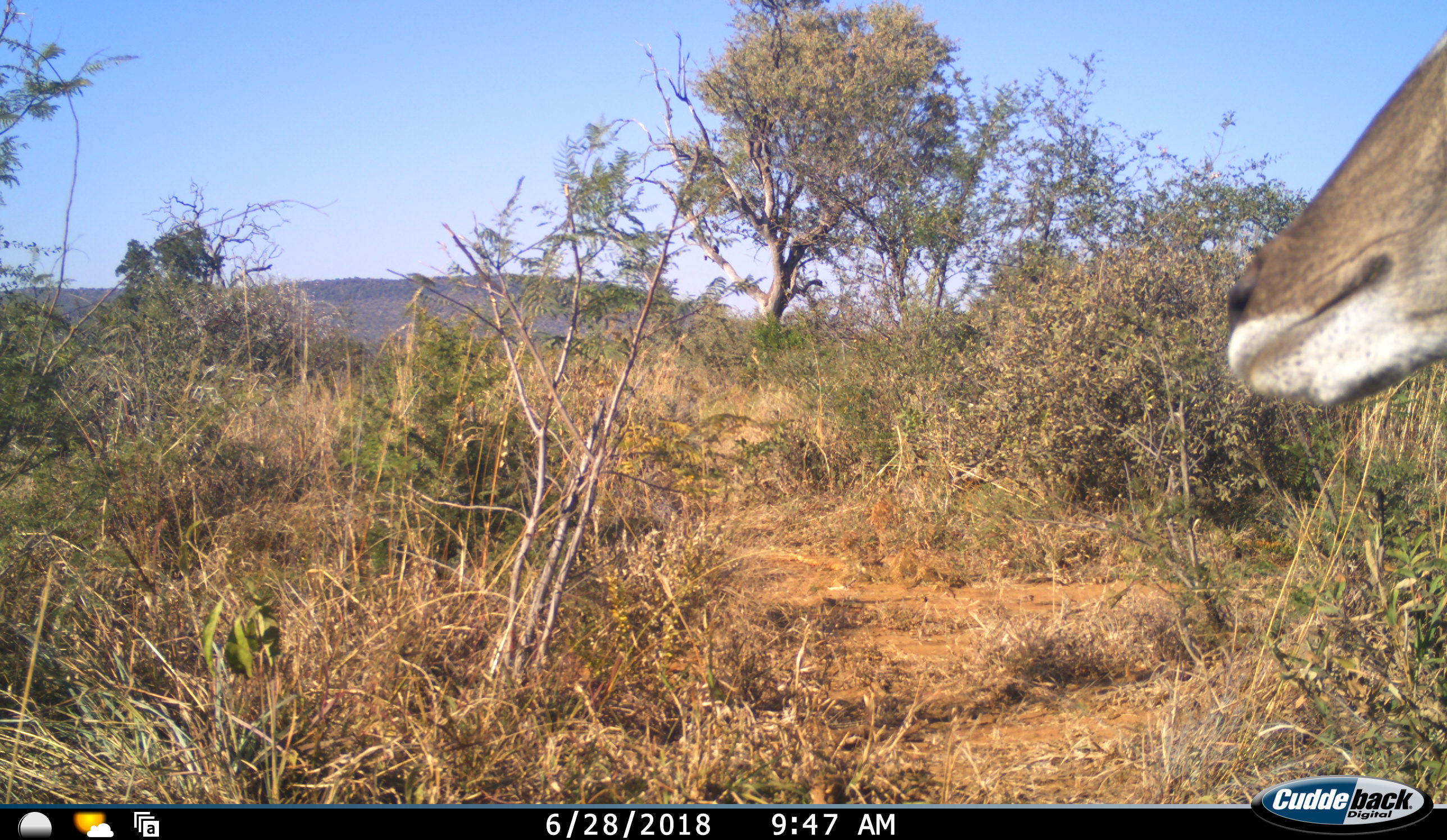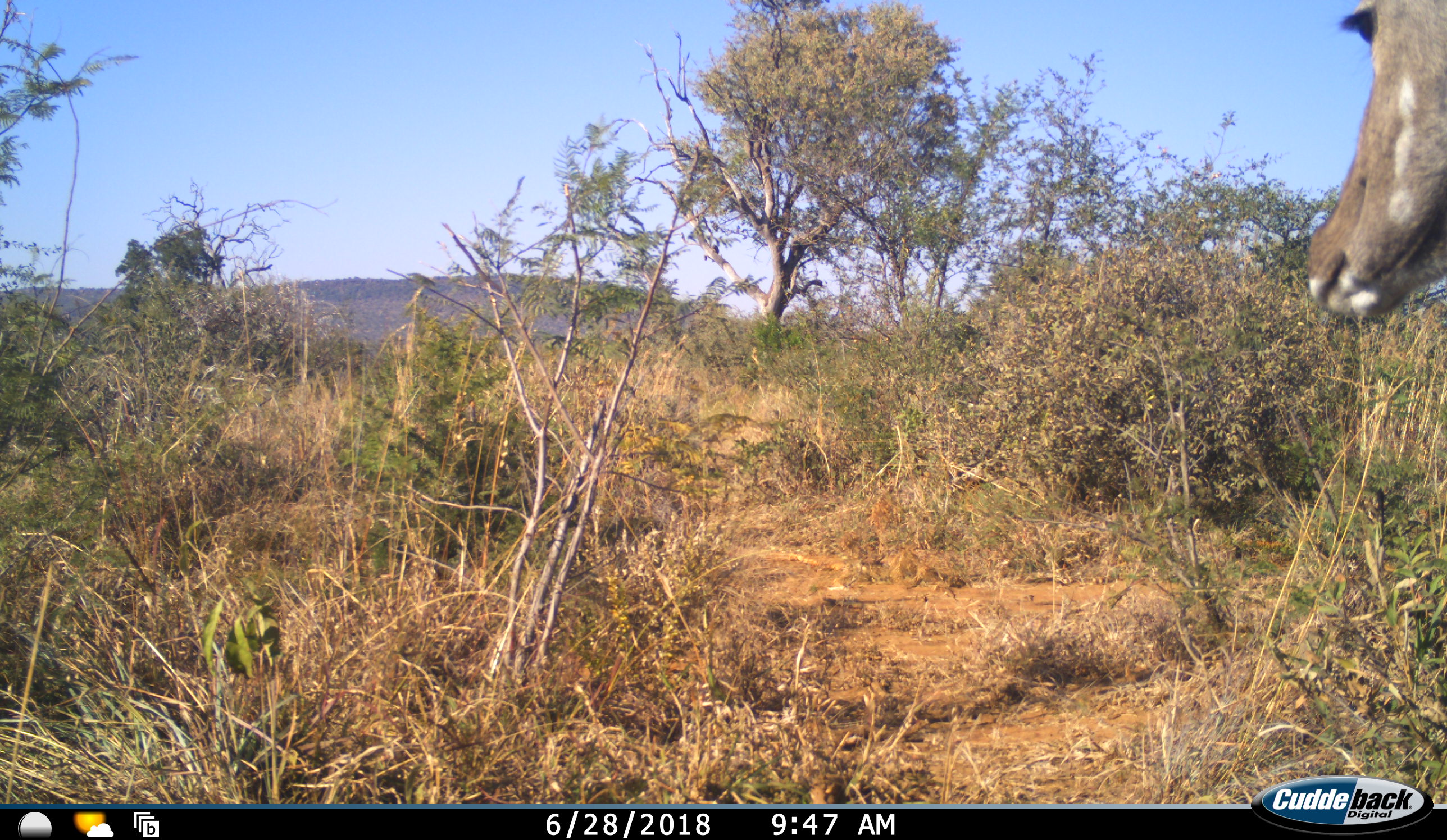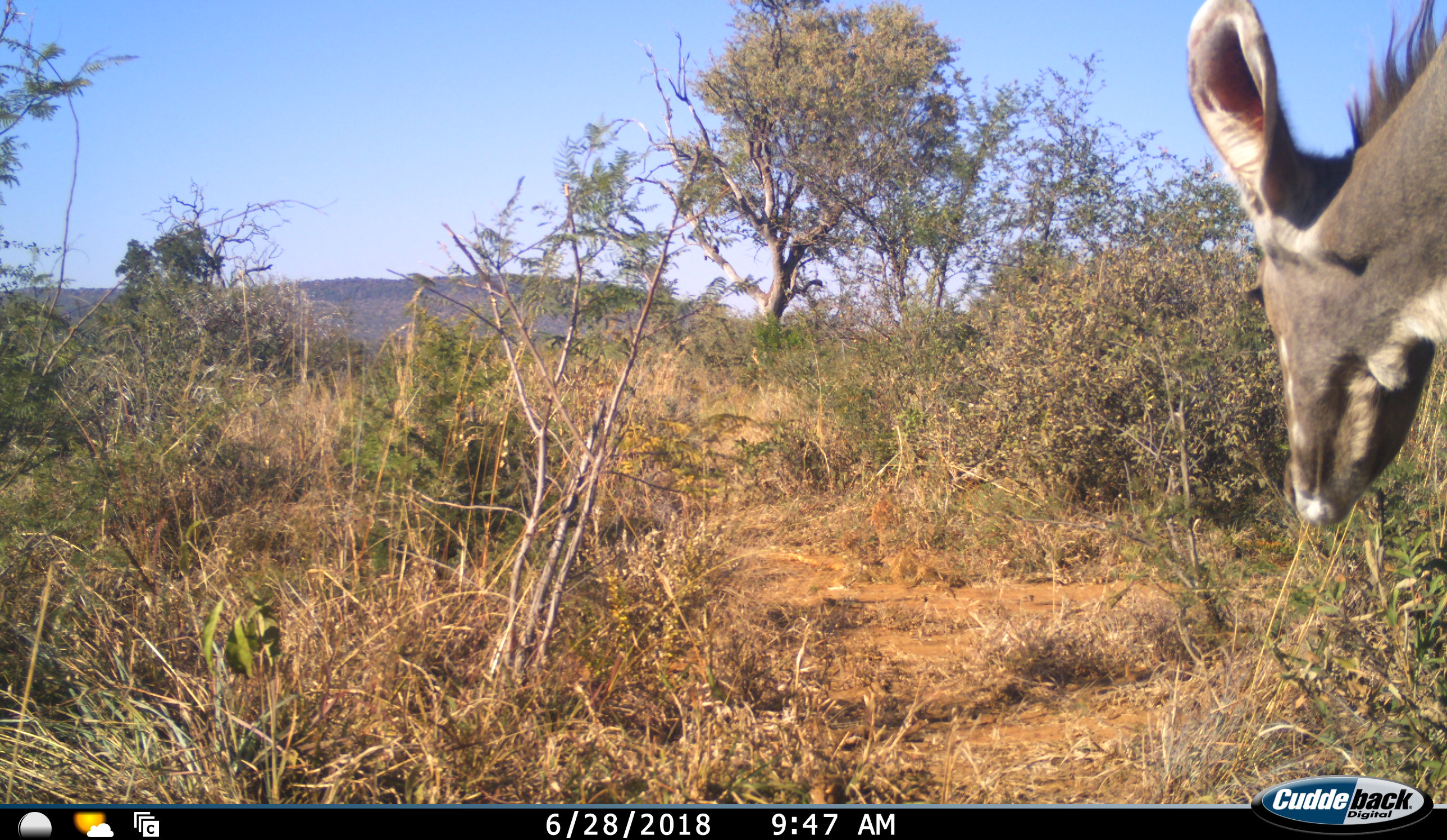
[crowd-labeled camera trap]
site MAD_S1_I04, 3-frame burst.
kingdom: Animalia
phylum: Chordata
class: Mammalia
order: Artiodactyla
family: Bovidae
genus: Tragelaphus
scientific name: Tragelaphus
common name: kudu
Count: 1.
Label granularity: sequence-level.